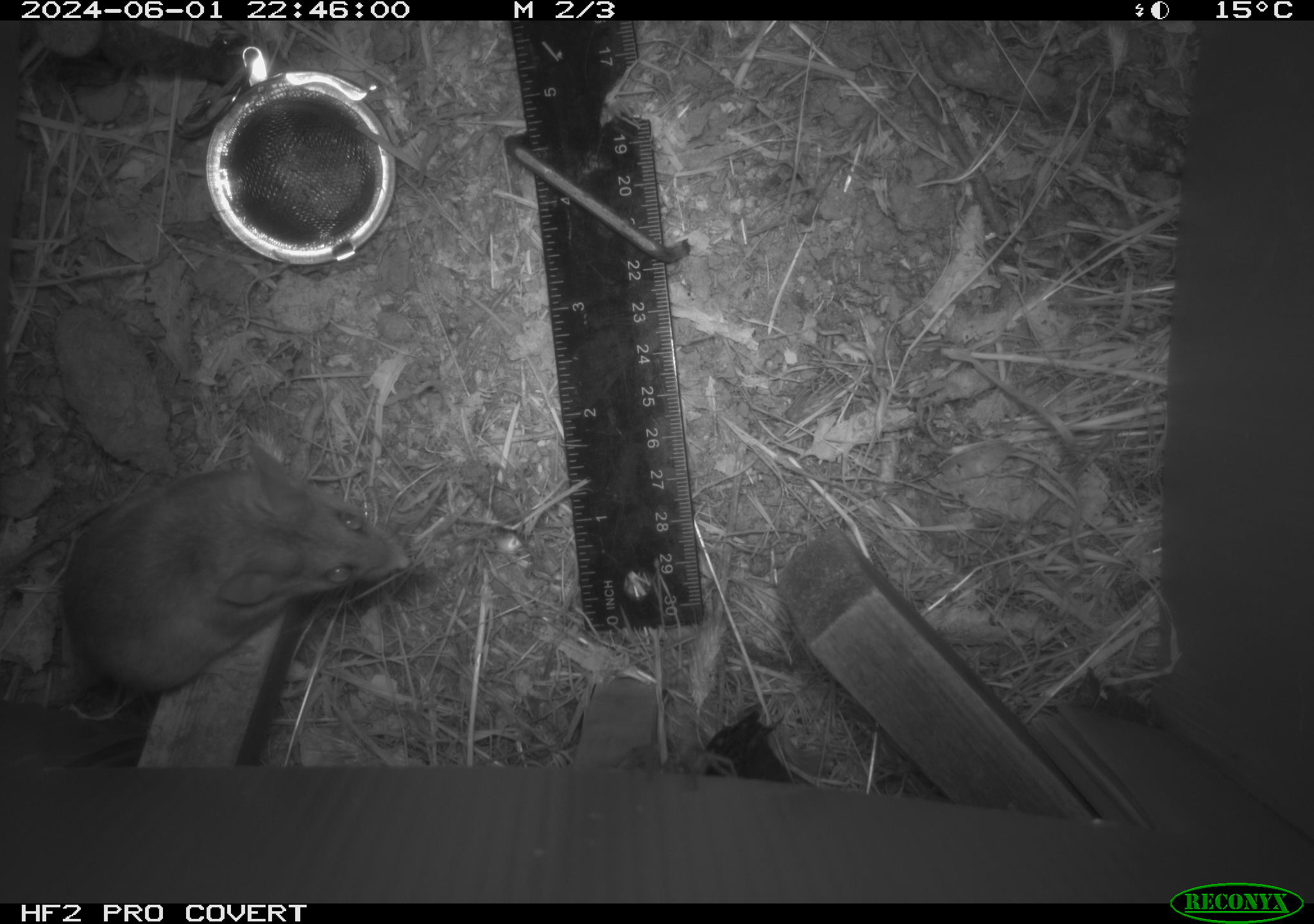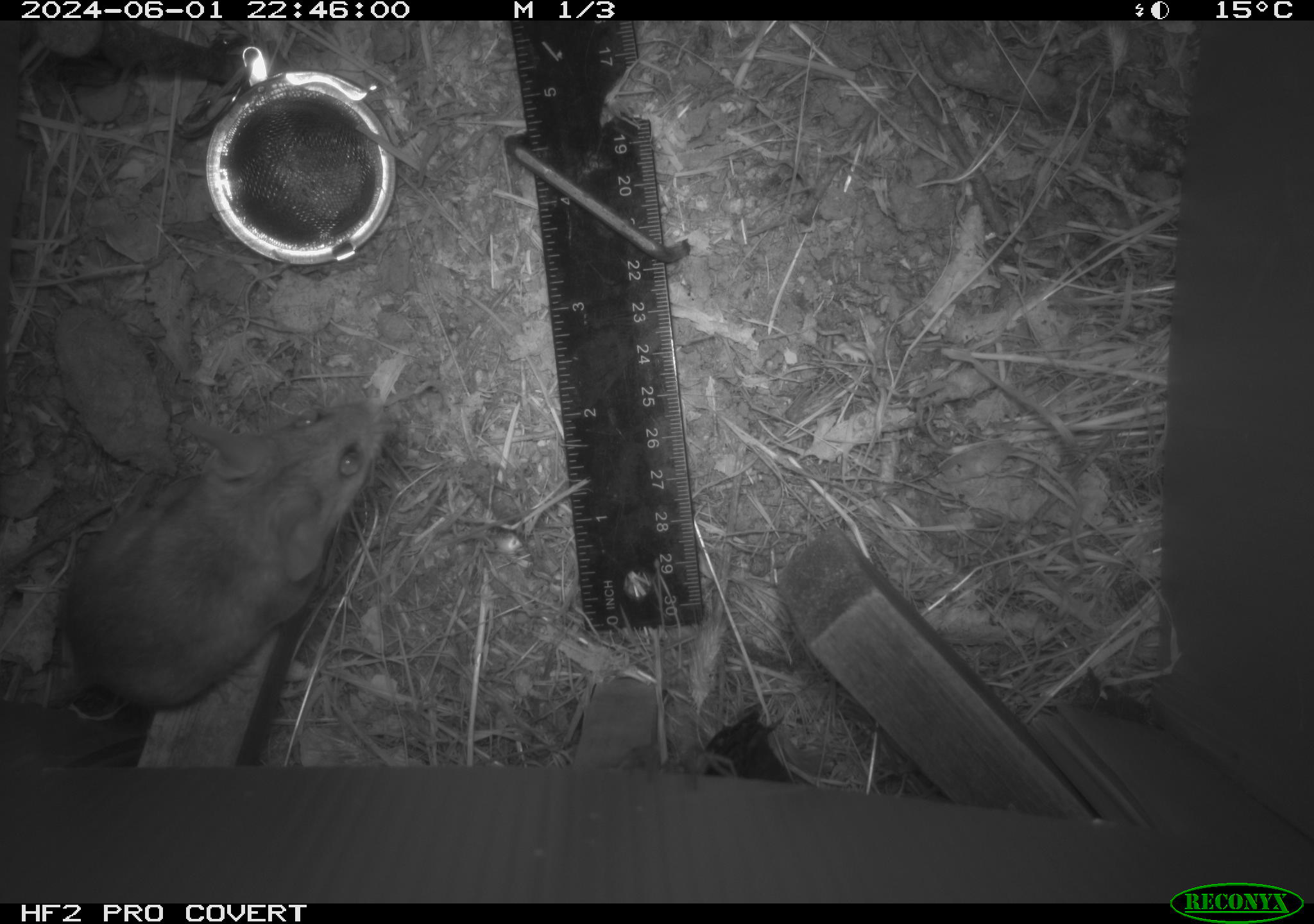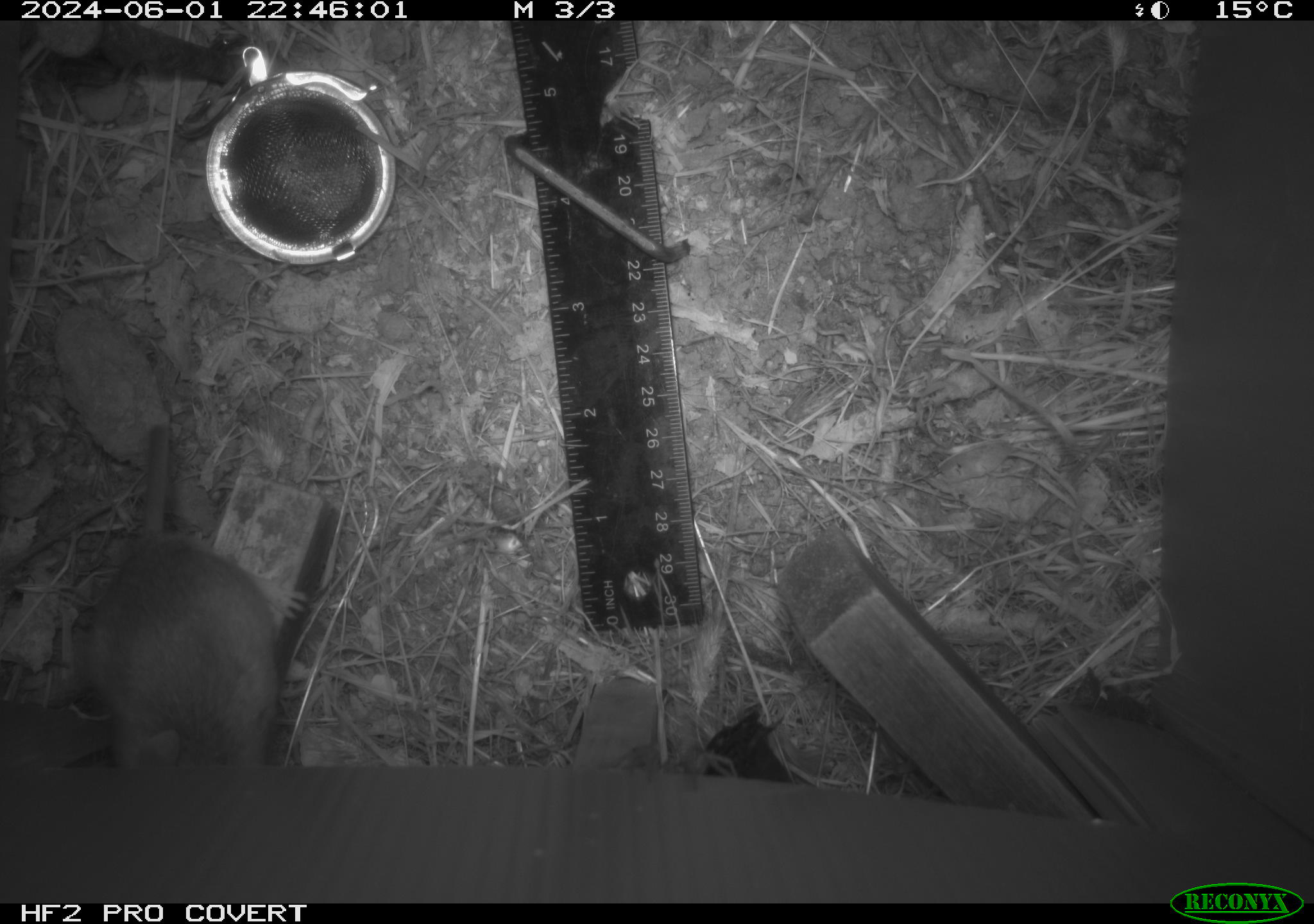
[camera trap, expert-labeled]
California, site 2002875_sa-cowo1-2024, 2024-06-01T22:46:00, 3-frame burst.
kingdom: Animalia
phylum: Chordata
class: Mammalia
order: Rodentia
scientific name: Rodentia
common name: rodent